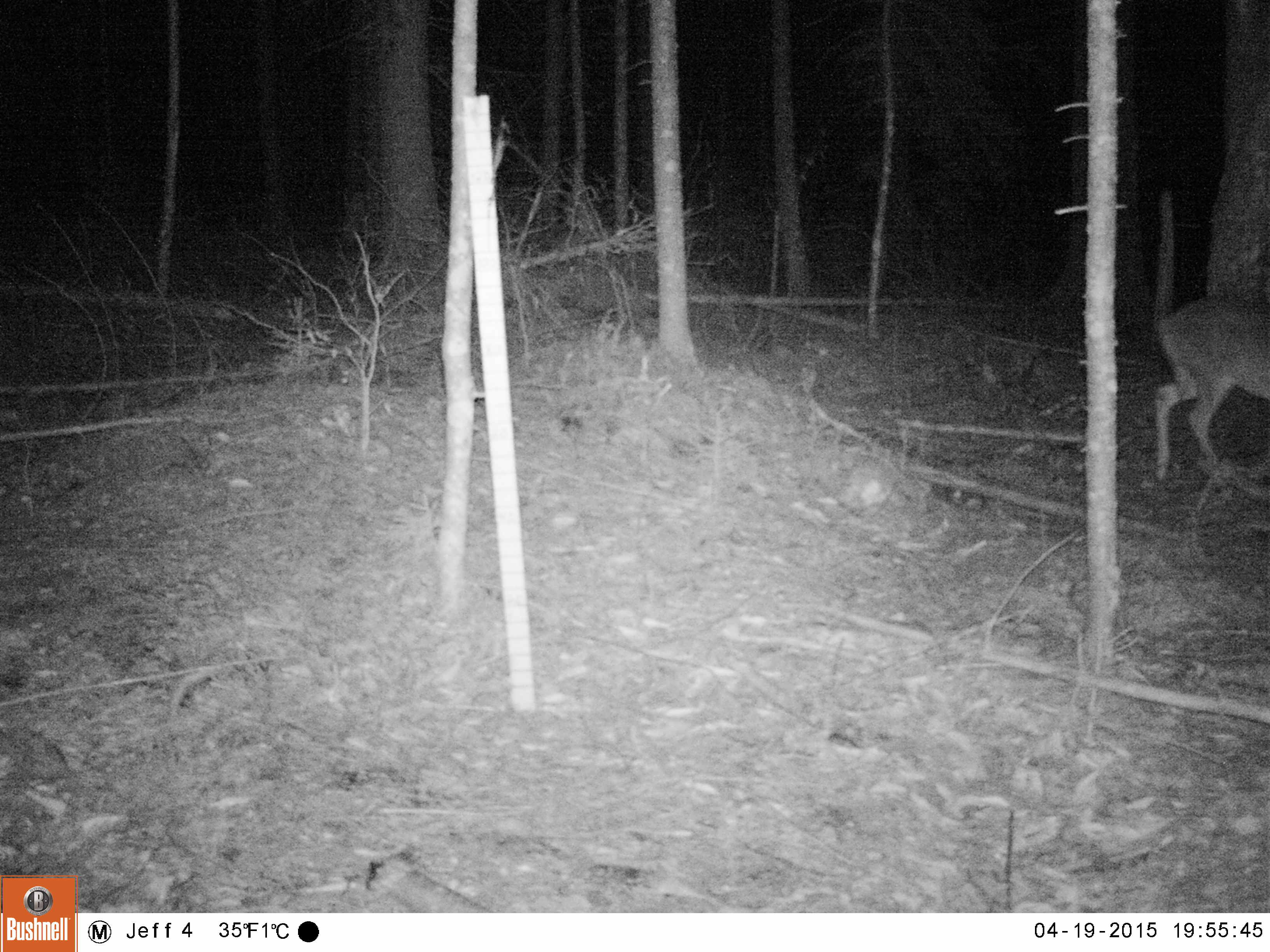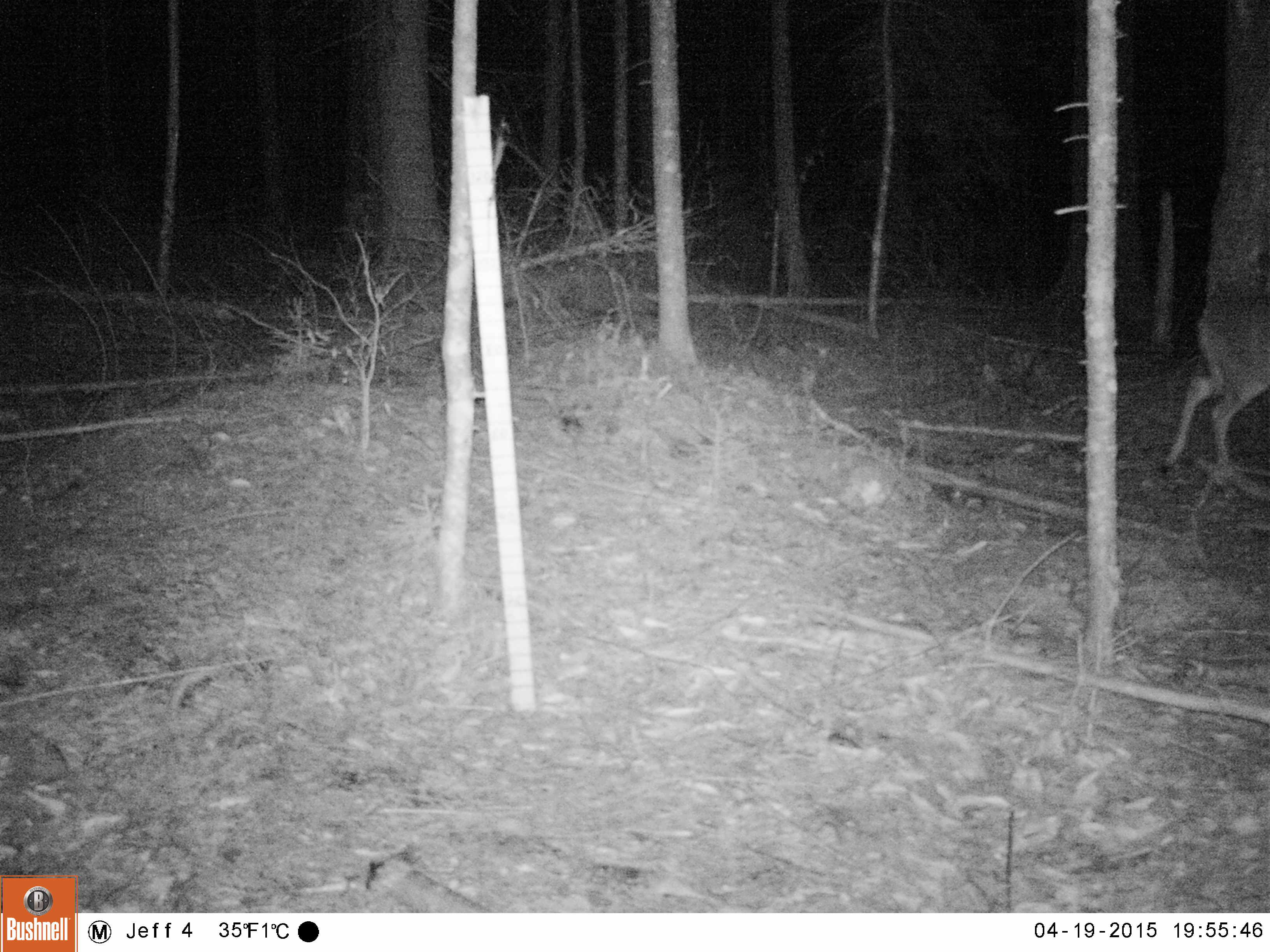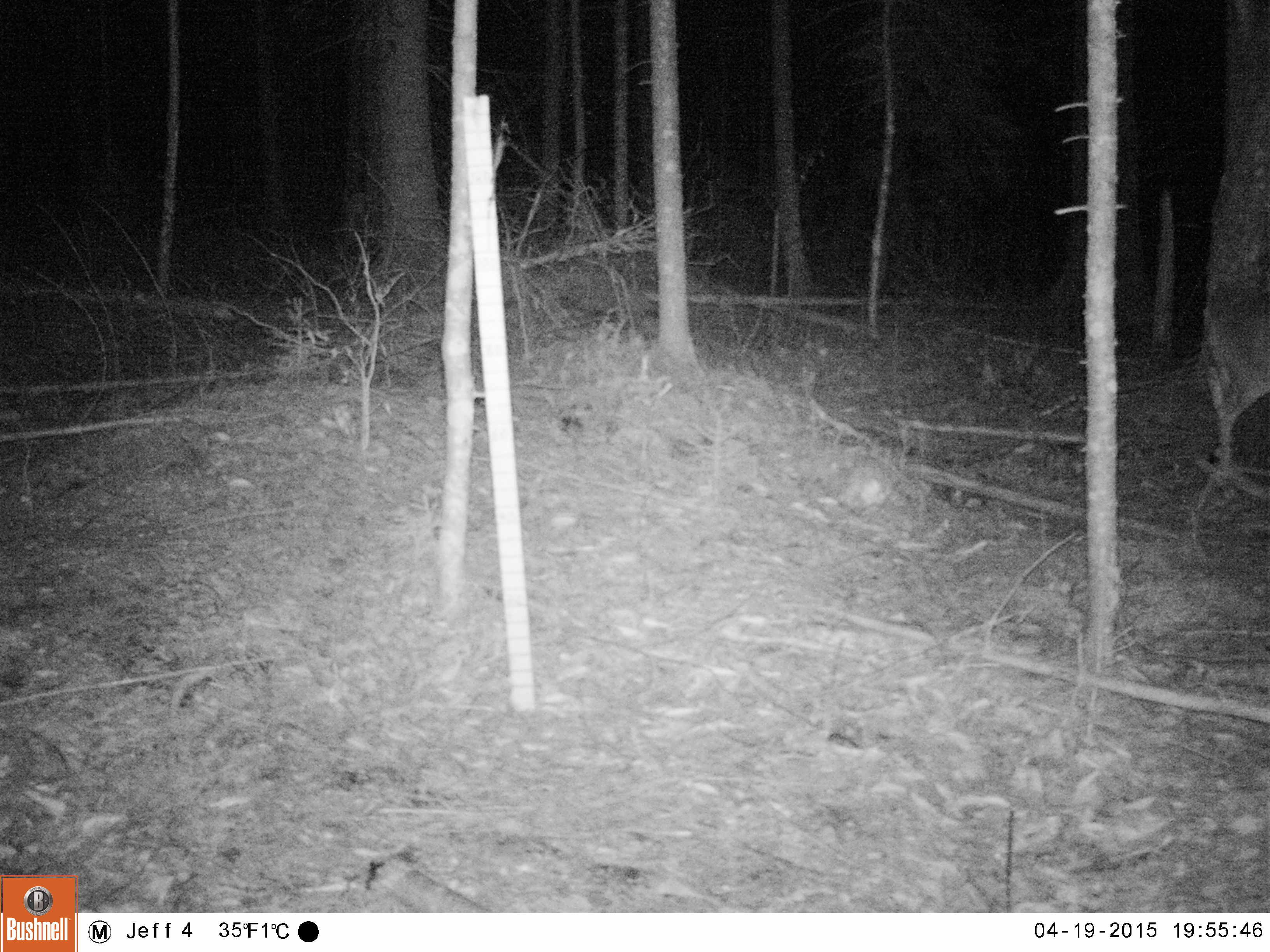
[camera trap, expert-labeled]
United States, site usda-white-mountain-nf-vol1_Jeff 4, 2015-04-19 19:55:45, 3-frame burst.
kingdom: Animalia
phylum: Chordata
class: Mammalia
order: Artiodactyla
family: Cervidae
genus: Odocoileus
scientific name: Odocoileus virginianus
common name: white-tailed deer